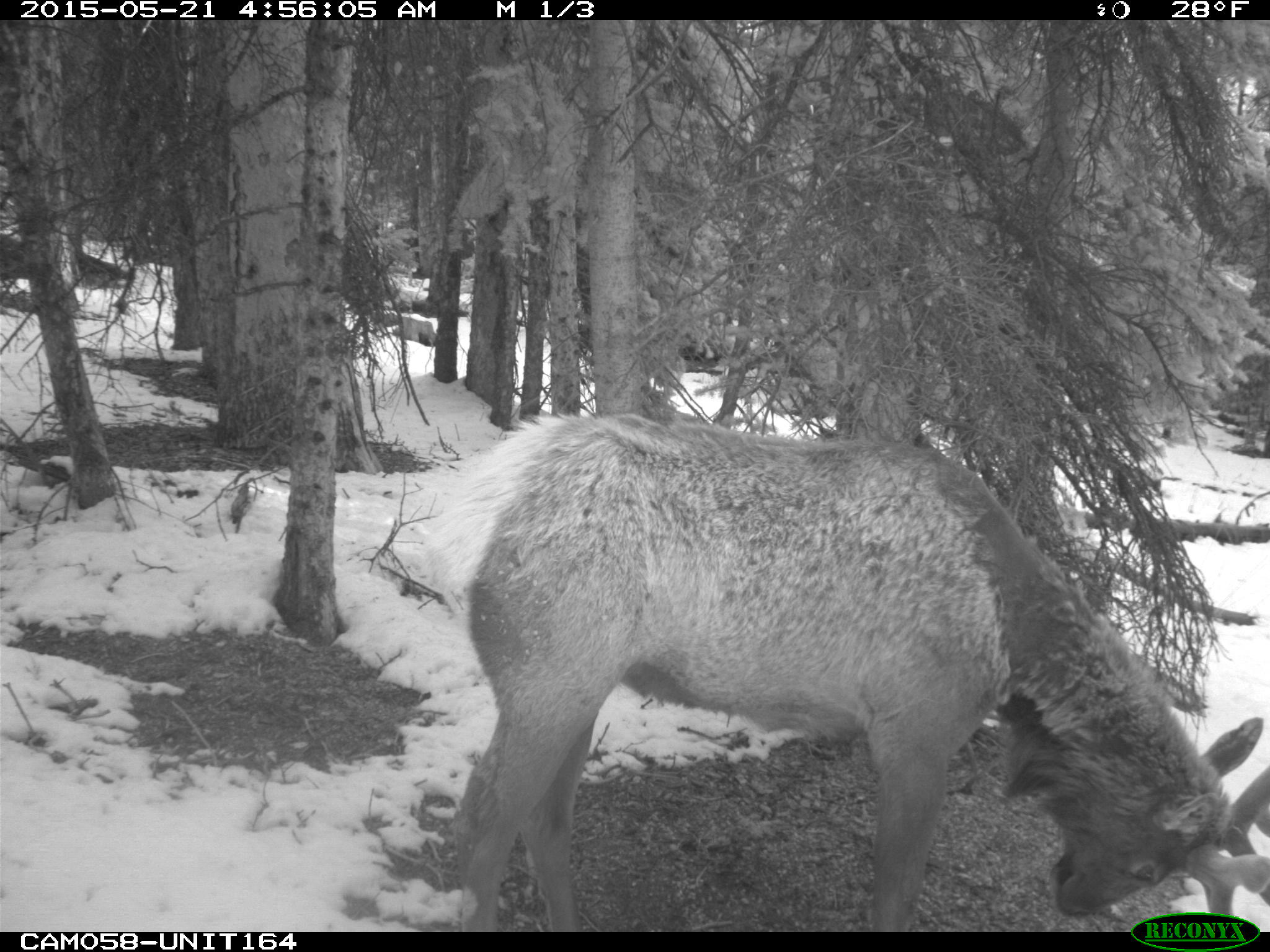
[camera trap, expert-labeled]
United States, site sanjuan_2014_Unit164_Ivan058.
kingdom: Animalia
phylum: Chordata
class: Mammalia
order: Artiodactyla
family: Cervidae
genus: Cervus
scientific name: Cervus elaphus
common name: red deer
Cervus elaphus (red deer).